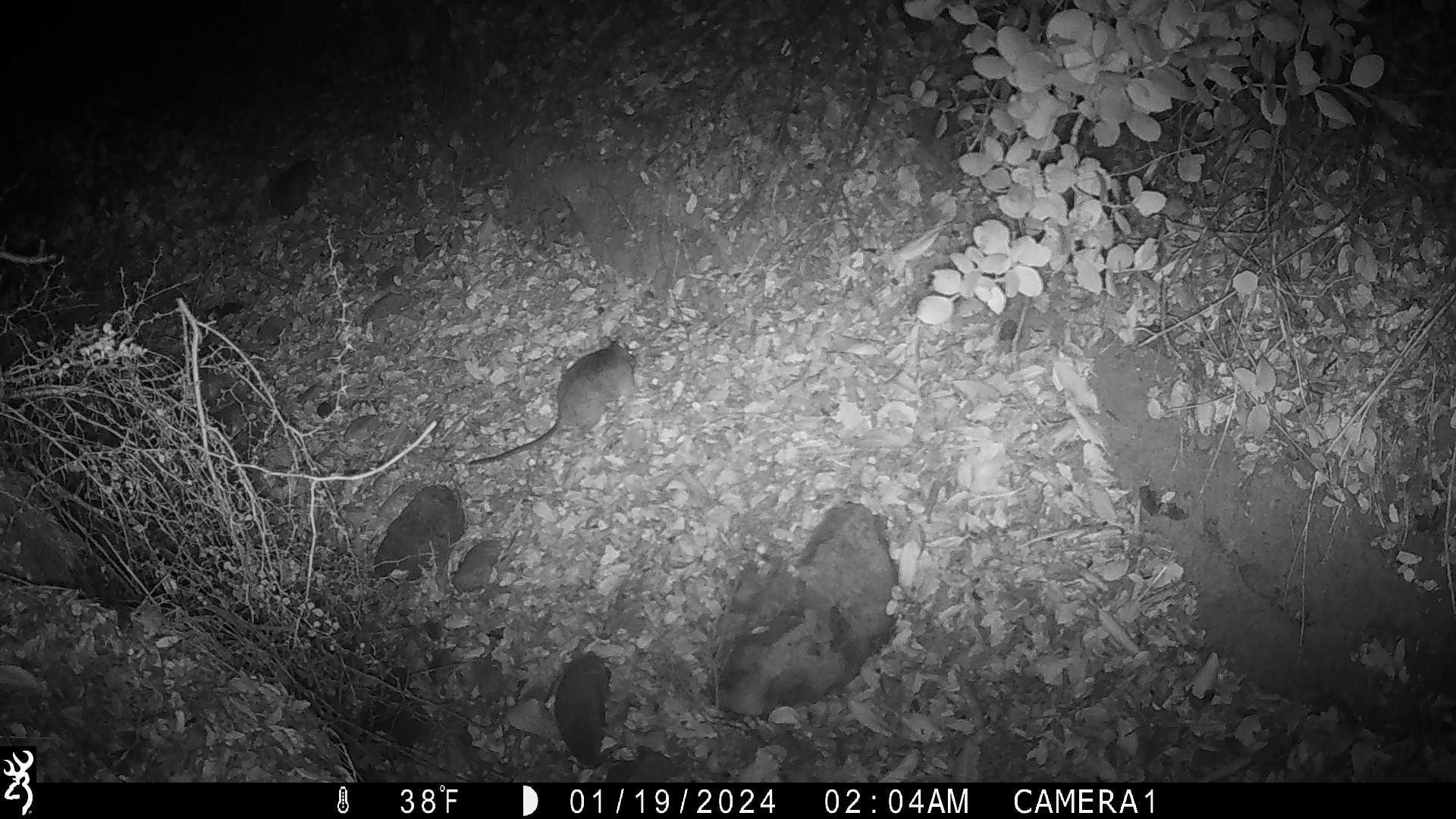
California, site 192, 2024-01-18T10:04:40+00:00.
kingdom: Animalia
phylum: Chordata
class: Mammalia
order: Rodentia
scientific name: Rodentia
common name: mouse or rat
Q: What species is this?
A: Mouse or rat (Rodentia).